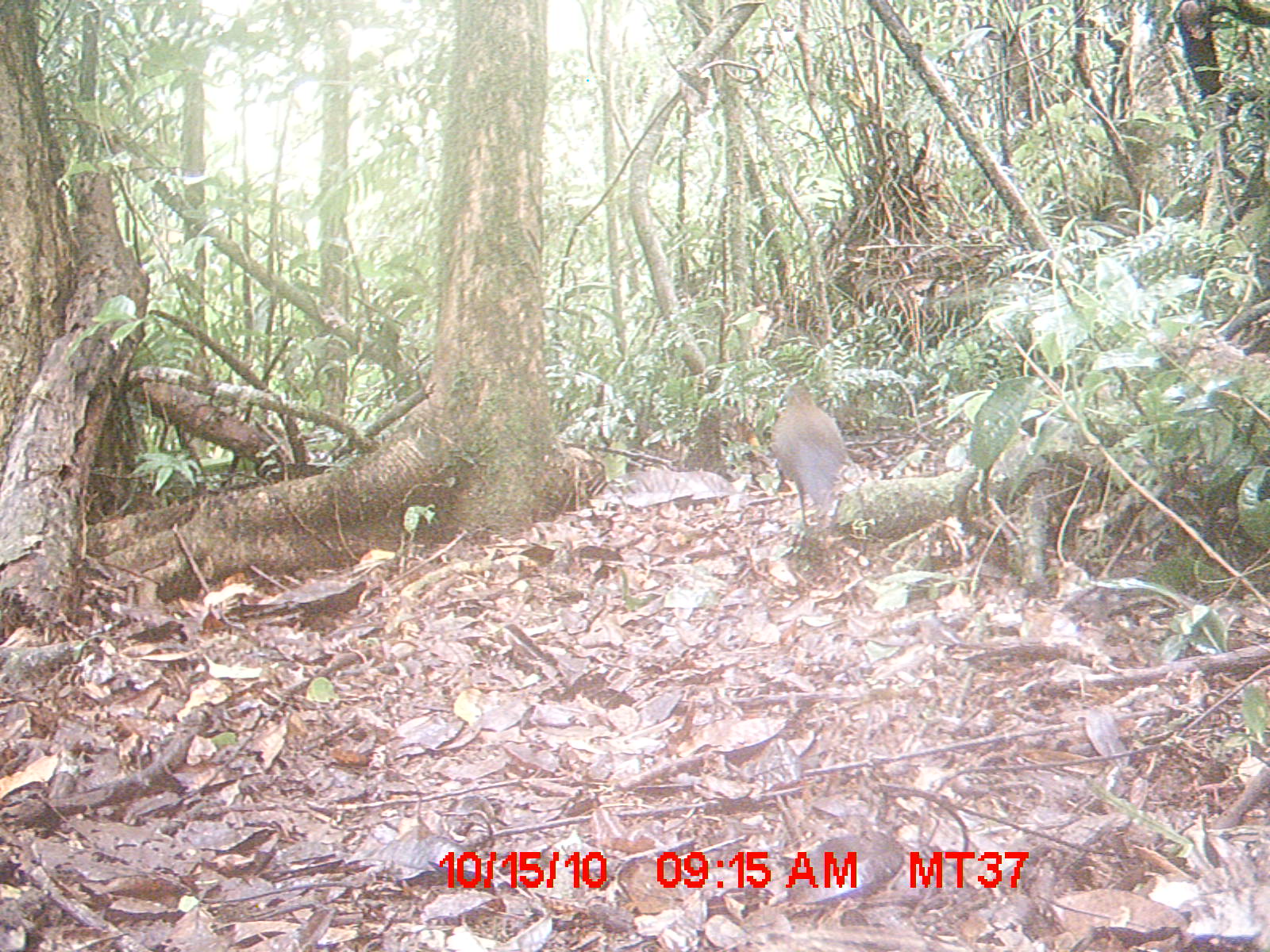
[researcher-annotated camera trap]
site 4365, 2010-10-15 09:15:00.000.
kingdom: Animalia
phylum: Chordata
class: Aves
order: Cuculiformes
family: Cuculidae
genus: Coua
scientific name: Coua serriana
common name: red-breasted coua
Coua serriana (red-breasted coua), count 1.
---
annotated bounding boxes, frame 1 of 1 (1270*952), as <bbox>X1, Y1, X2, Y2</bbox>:
coua serriana: <bbox>770, 383, 846, 528</bbox>